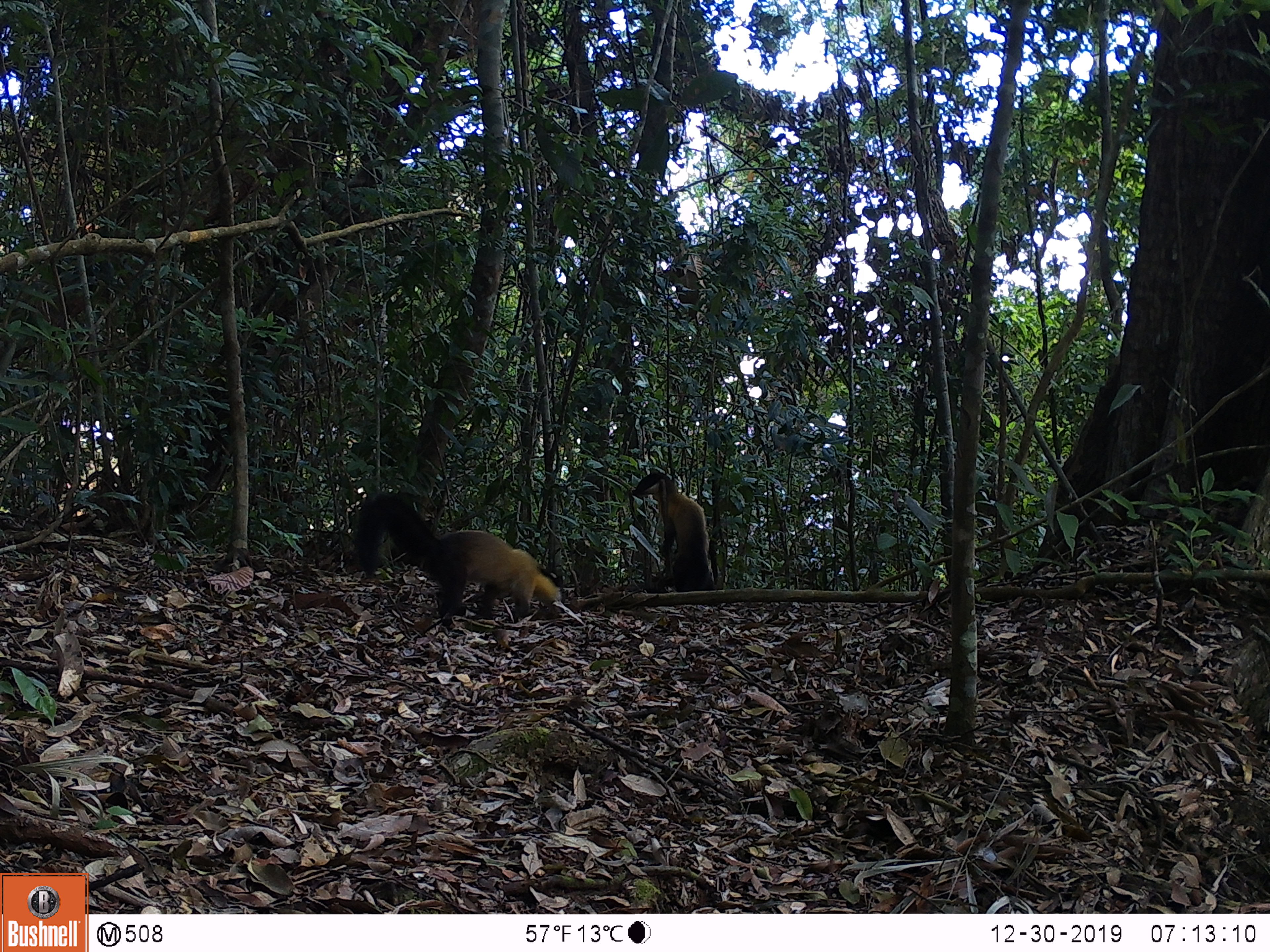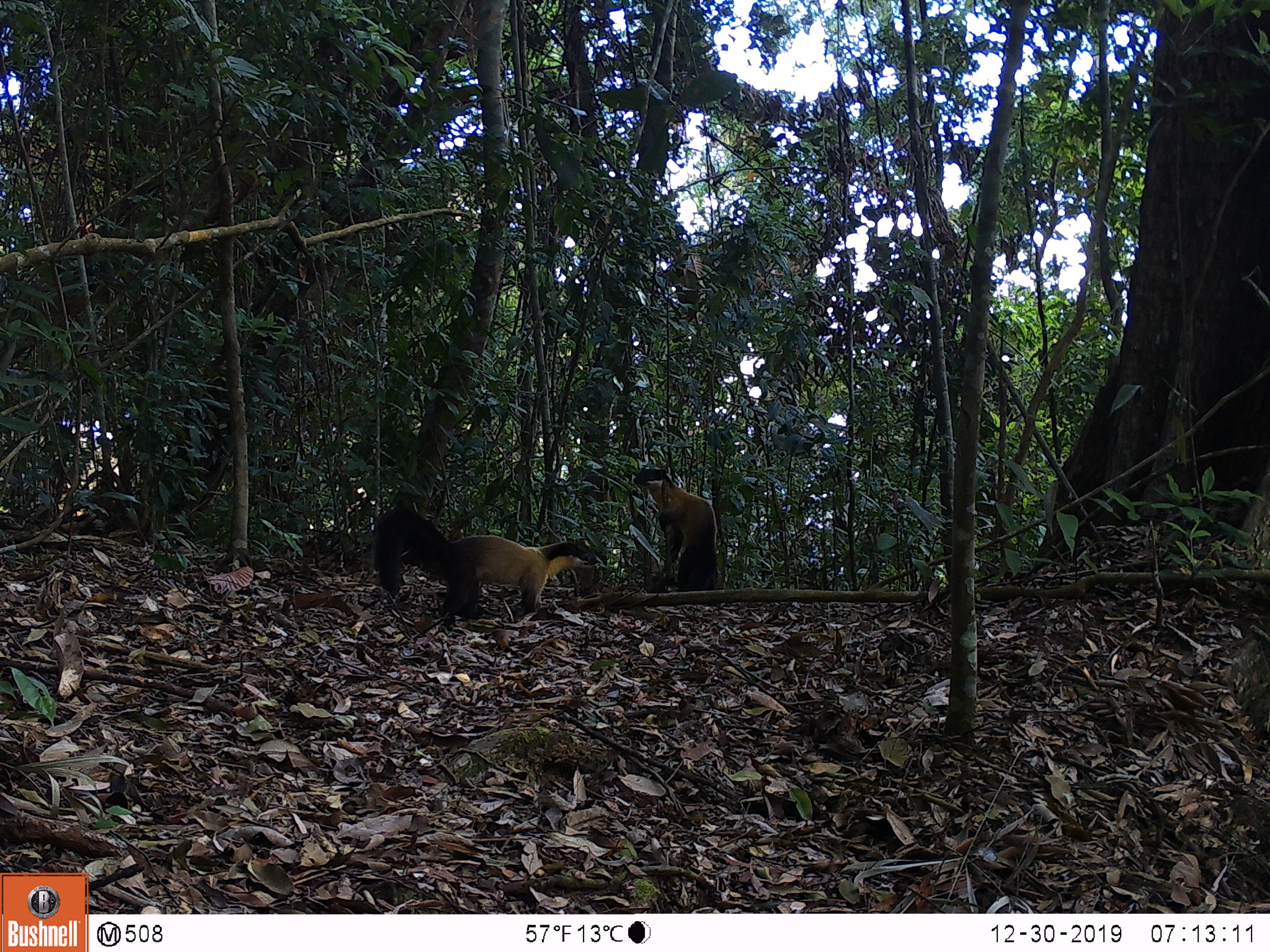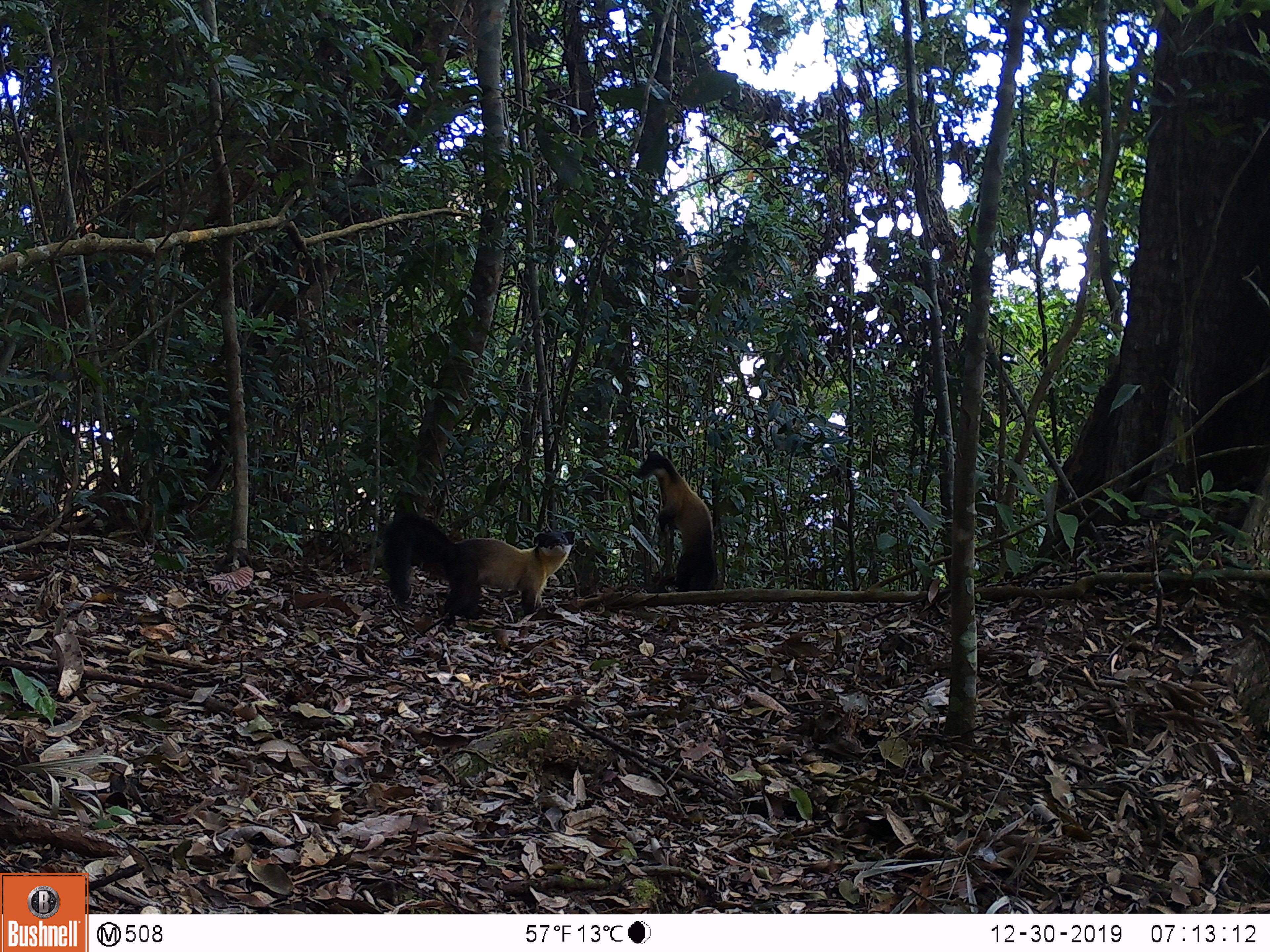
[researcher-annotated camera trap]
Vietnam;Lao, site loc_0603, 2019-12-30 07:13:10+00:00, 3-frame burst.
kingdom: Animalia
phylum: Chordata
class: Mammalia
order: Carnivora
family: Mustelidae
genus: Martes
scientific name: Martes flavigula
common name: yellow-throated marten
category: yellow throated marten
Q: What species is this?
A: Yellow throated marten (yellow-throated marten) (Martes flavigula).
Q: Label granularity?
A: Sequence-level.